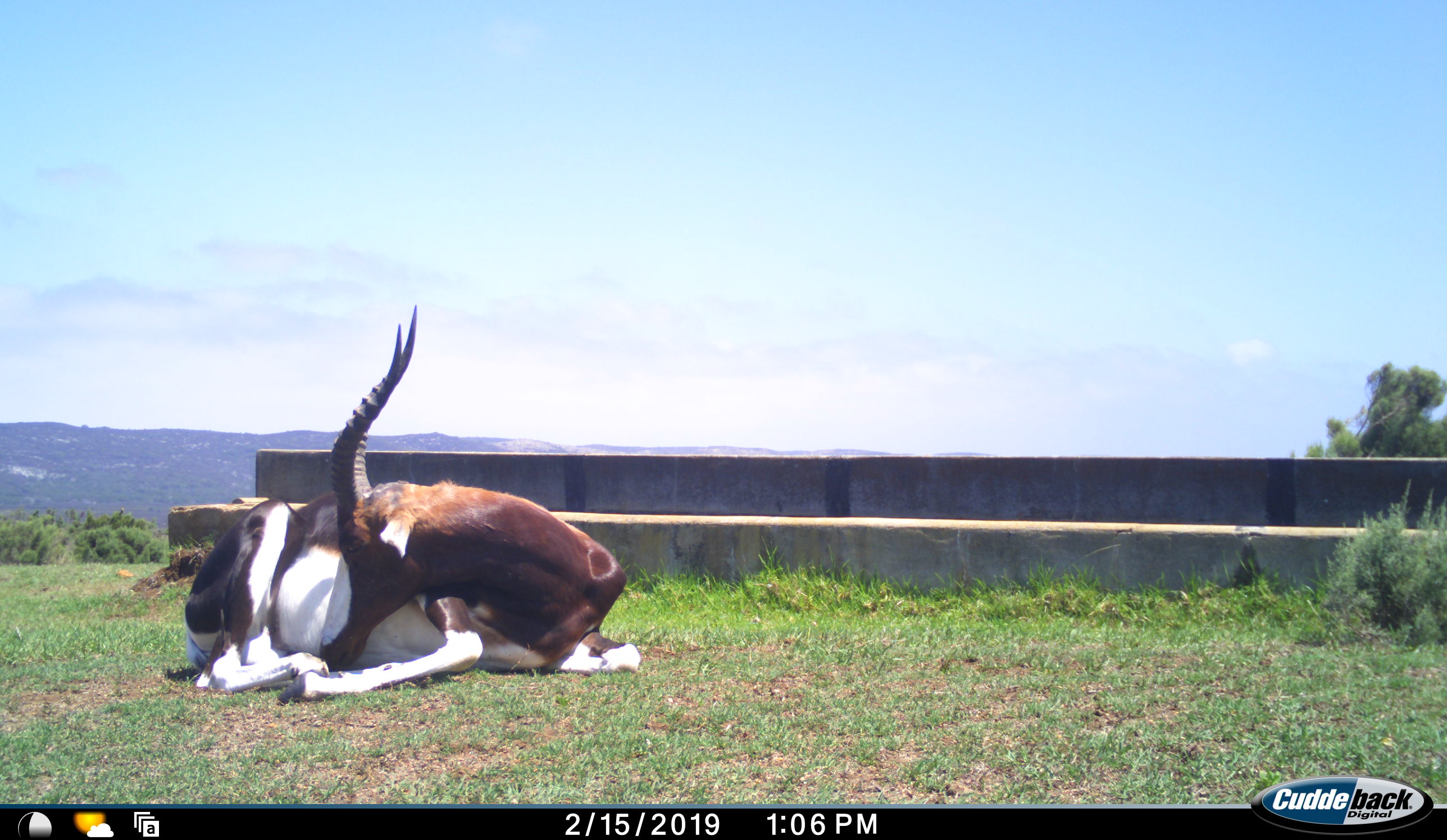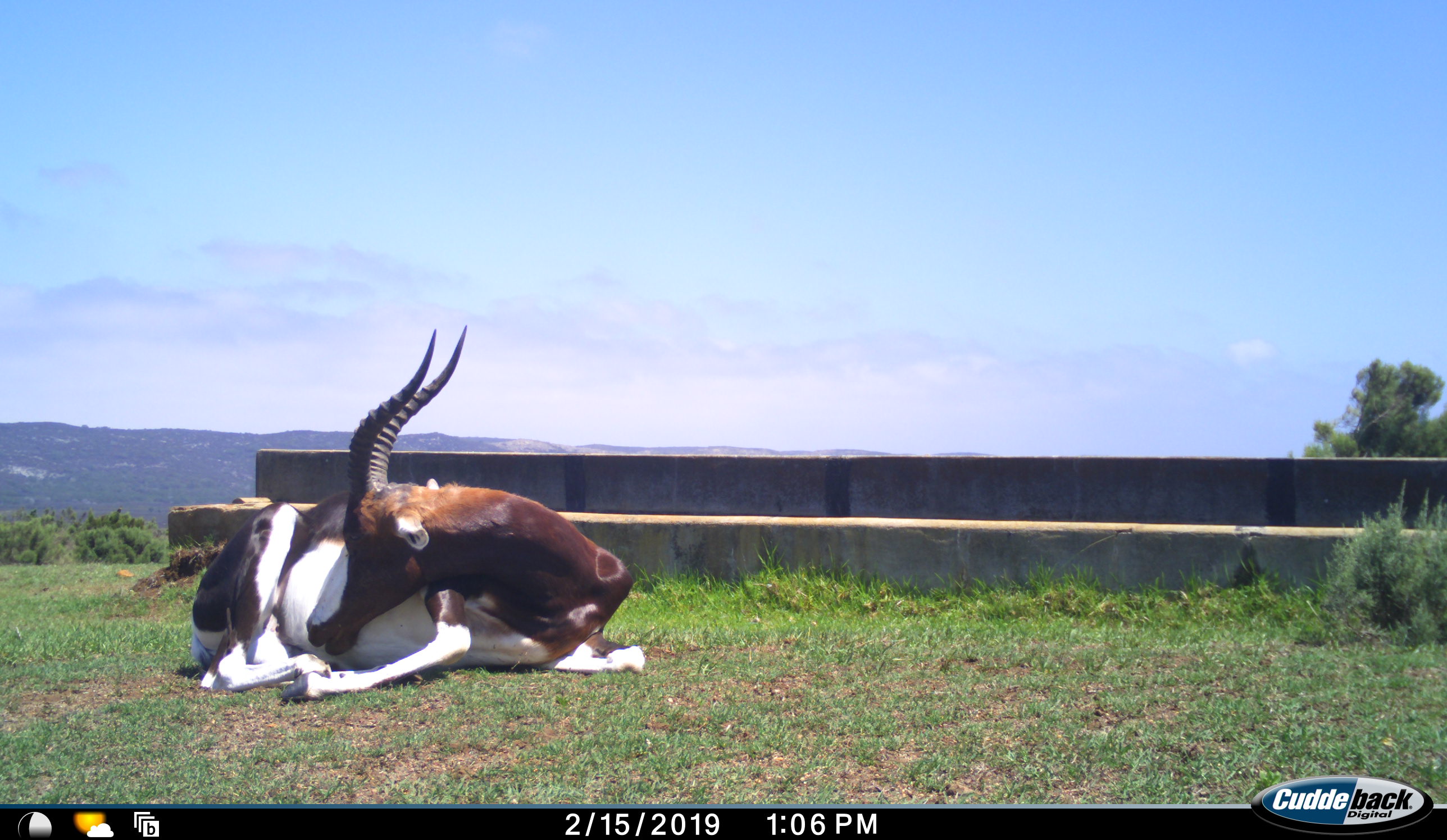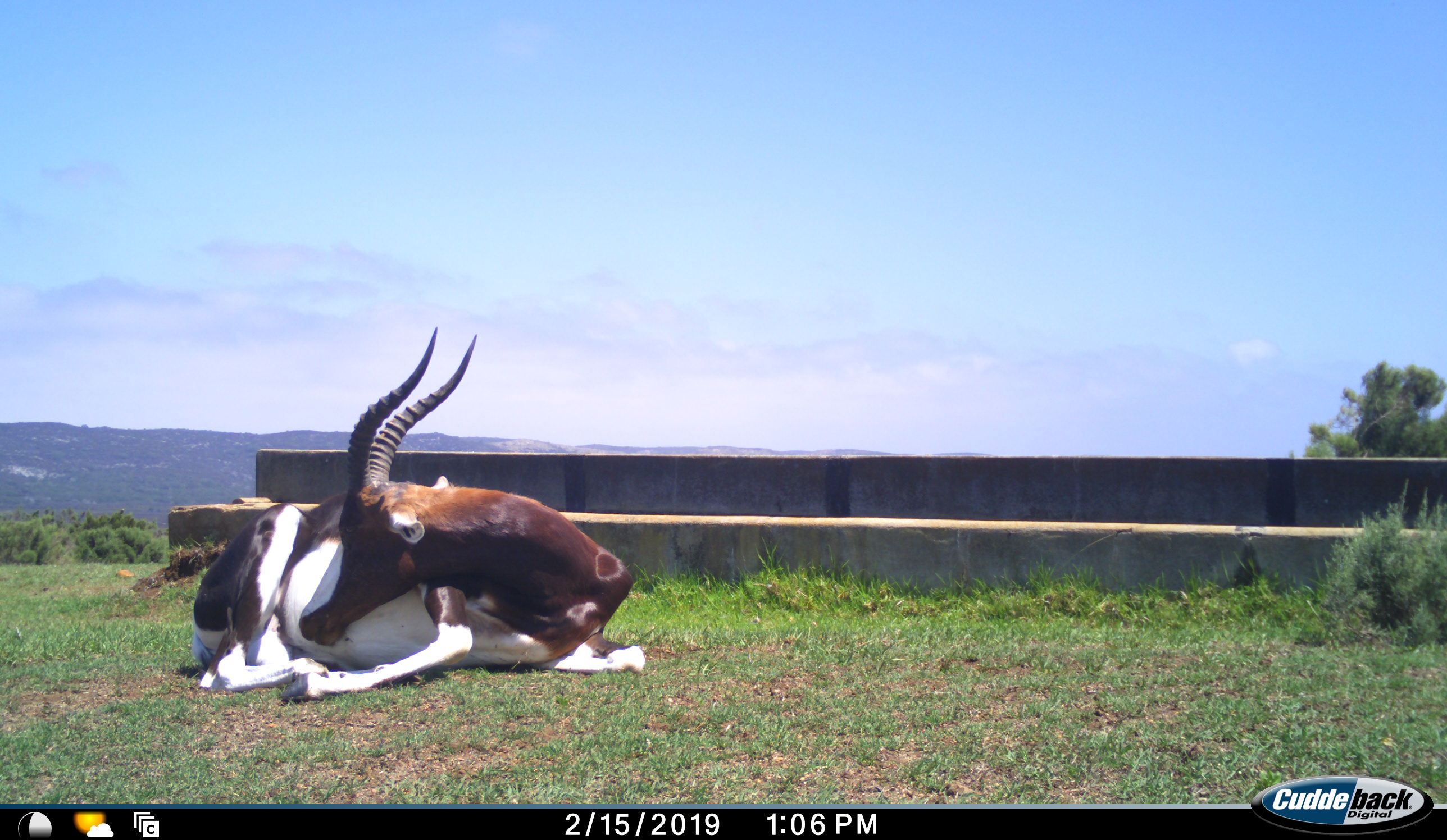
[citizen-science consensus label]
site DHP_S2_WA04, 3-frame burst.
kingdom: Animalia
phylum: Chordata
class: Mammalia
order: Artiodactyla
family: Bovidae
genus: Damaliscus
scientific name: Damaliscus pygargus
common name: bontebok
Bontebok (Damaliscus pygargus), count 1. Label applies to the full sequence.